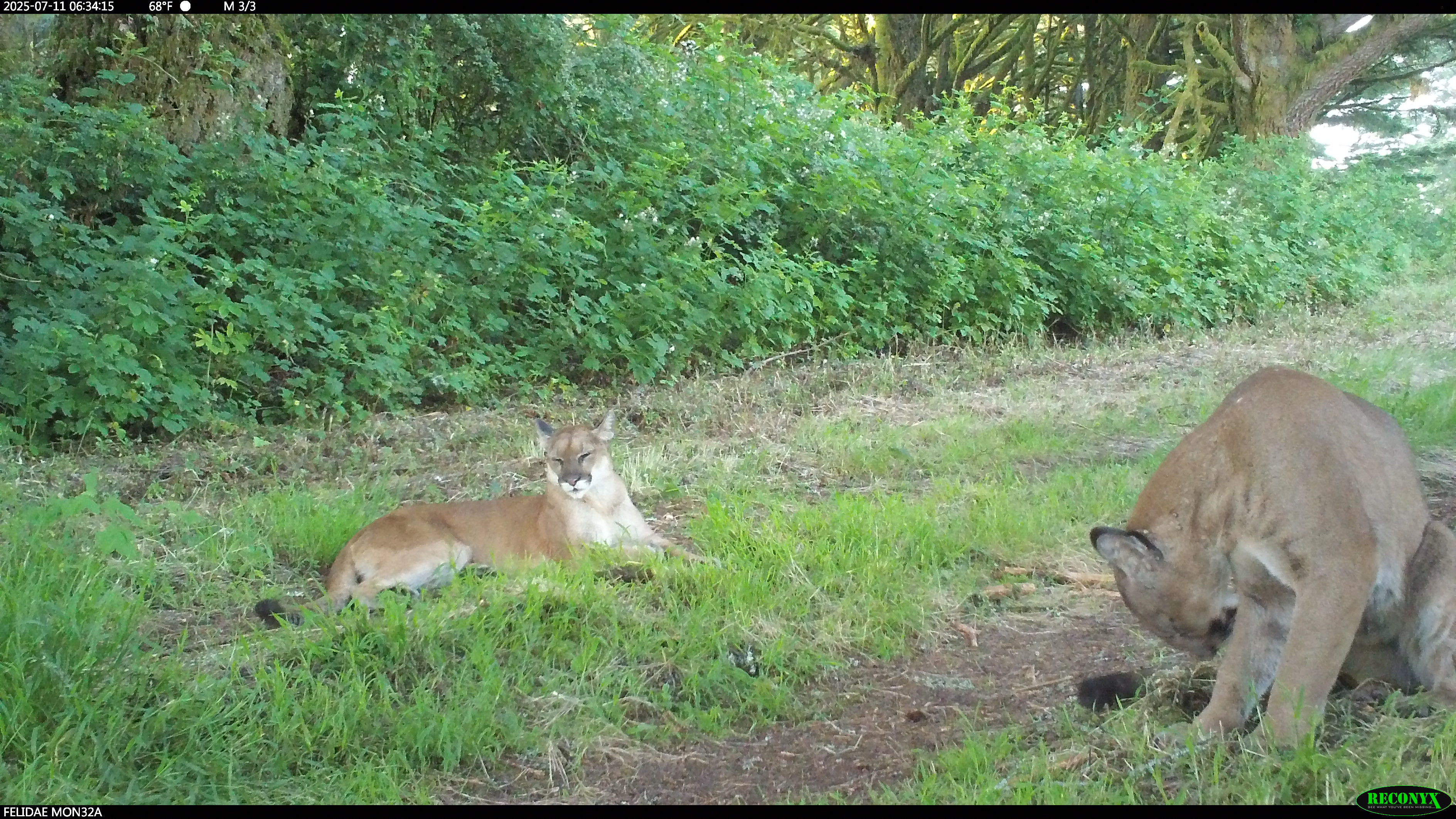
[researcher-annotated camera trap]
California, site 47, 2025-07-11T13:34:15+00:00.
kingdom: Animalia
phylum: Chordata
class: Mammalia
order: Carnivora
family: Felidae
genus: Puma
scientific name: Puma concolor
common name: puma